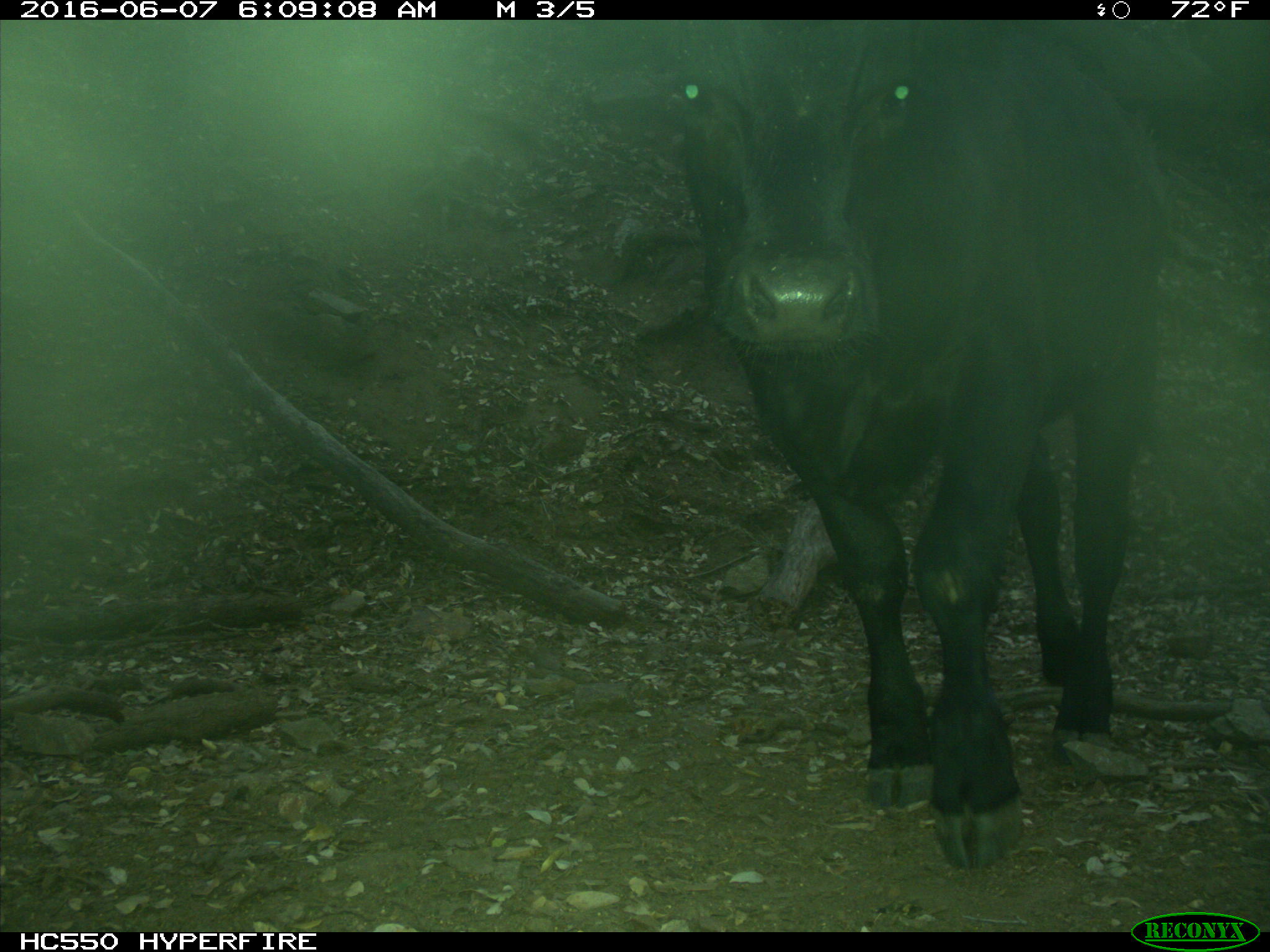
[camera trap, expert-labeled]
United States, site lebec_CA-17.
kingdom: Animalia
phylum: Chordata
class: Mammalia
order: Artiodactyla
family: Bovidae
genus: Bos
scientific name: Bos taurus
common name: domestic cow